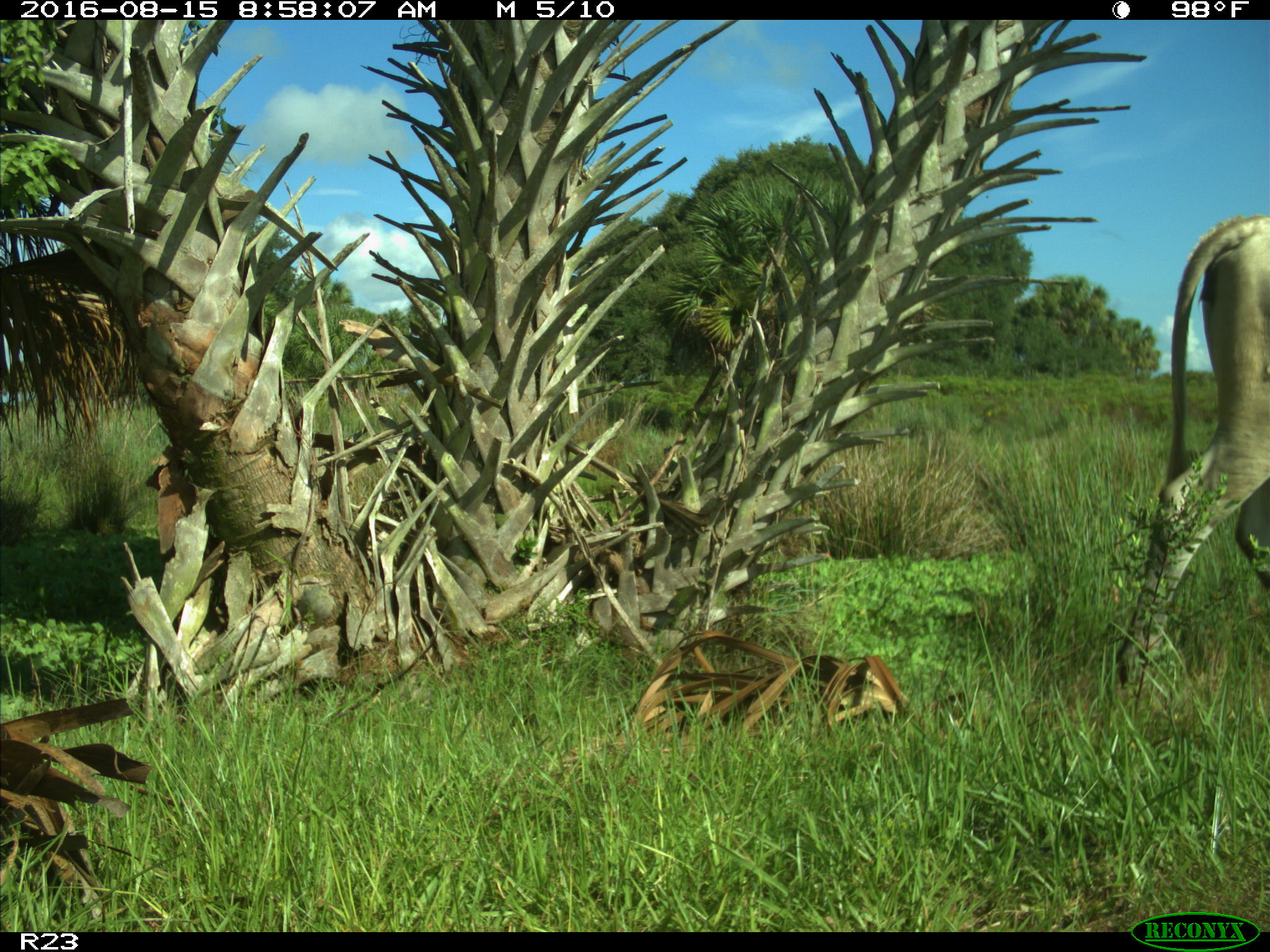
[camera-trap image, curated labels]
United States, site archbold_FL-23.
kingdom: Animalia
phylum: Chordata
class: Mammalia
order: Artiodactyla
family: Bovidae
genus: Bos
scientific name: Bos taurus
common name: domestic cow